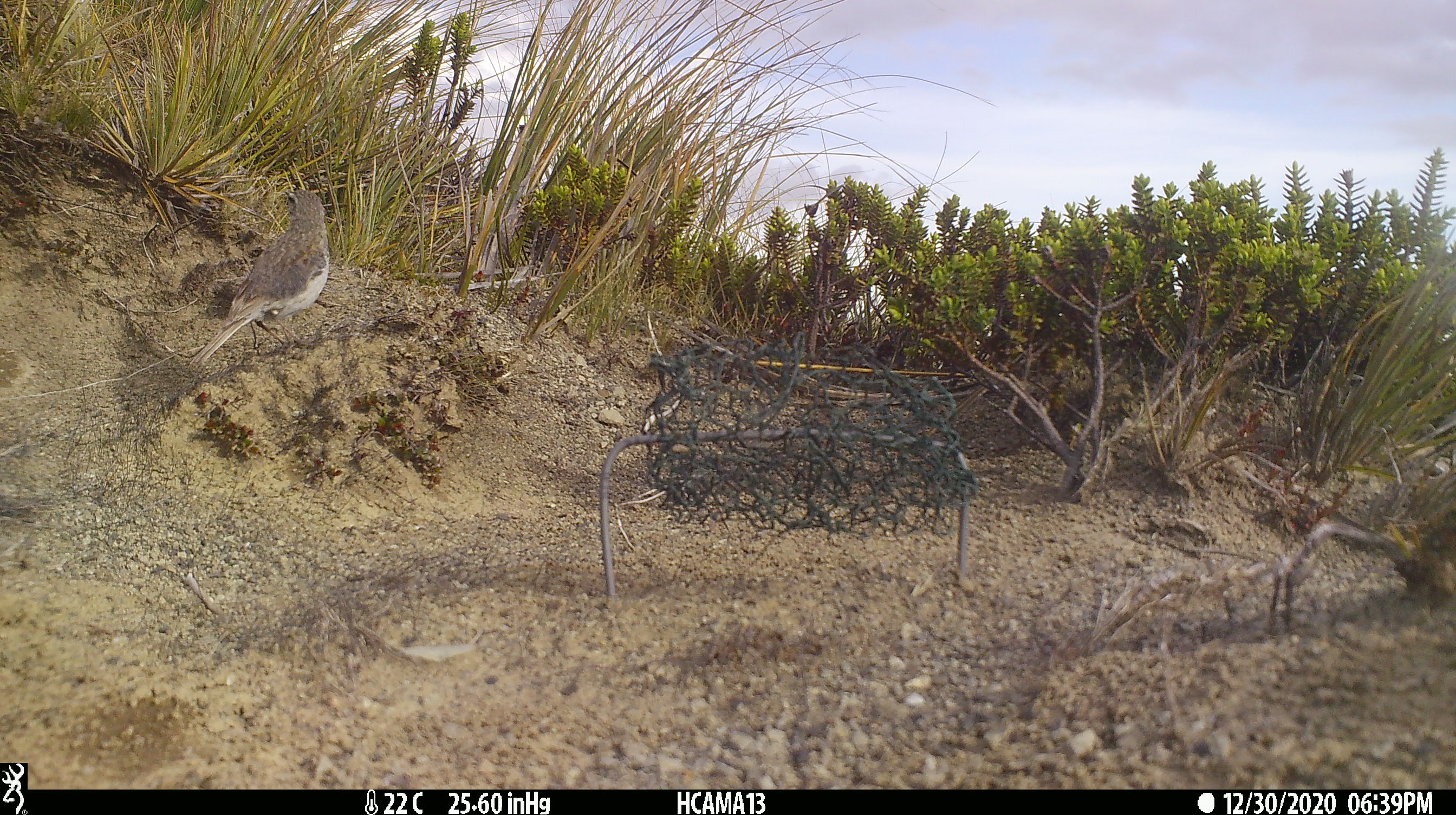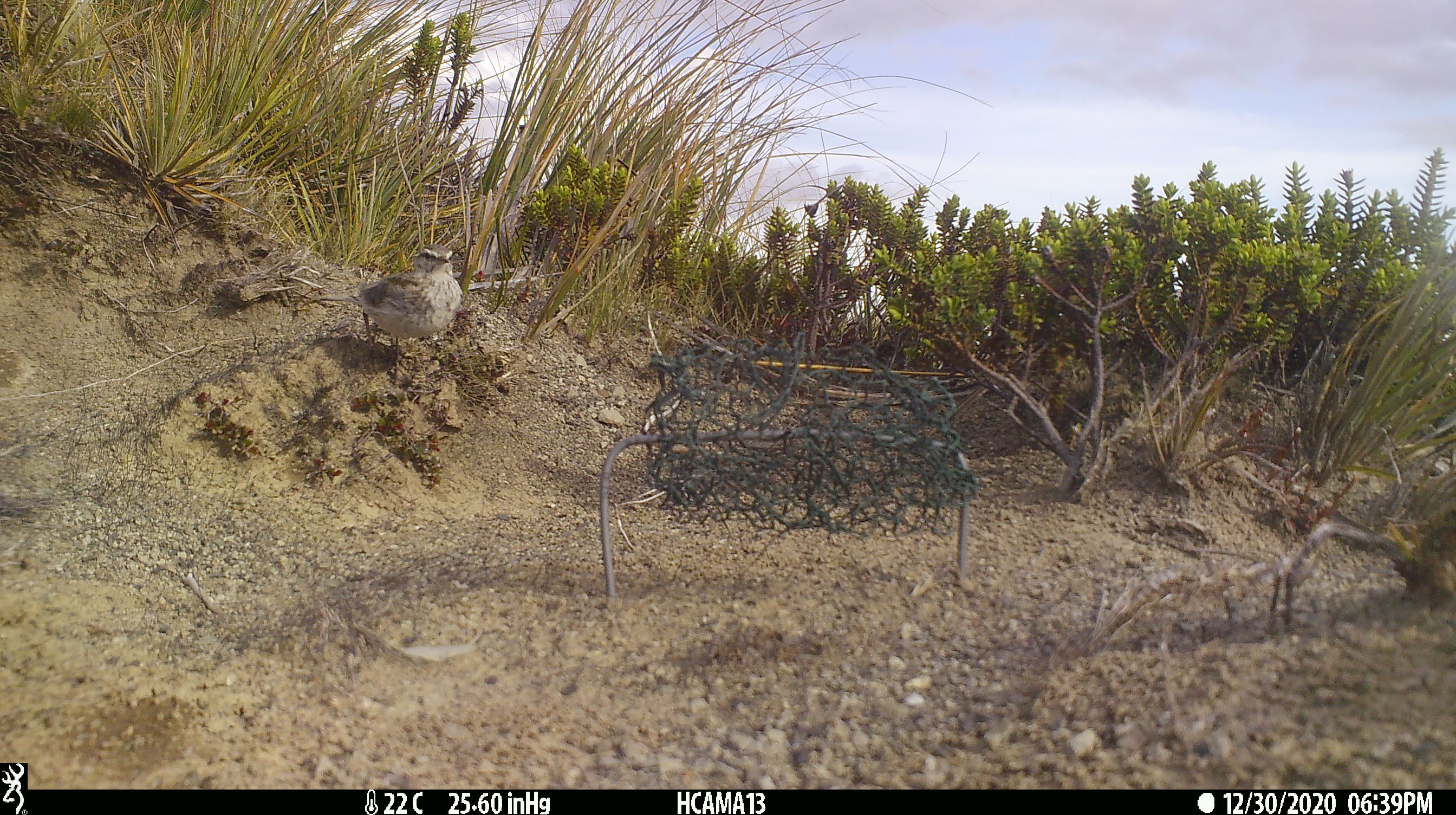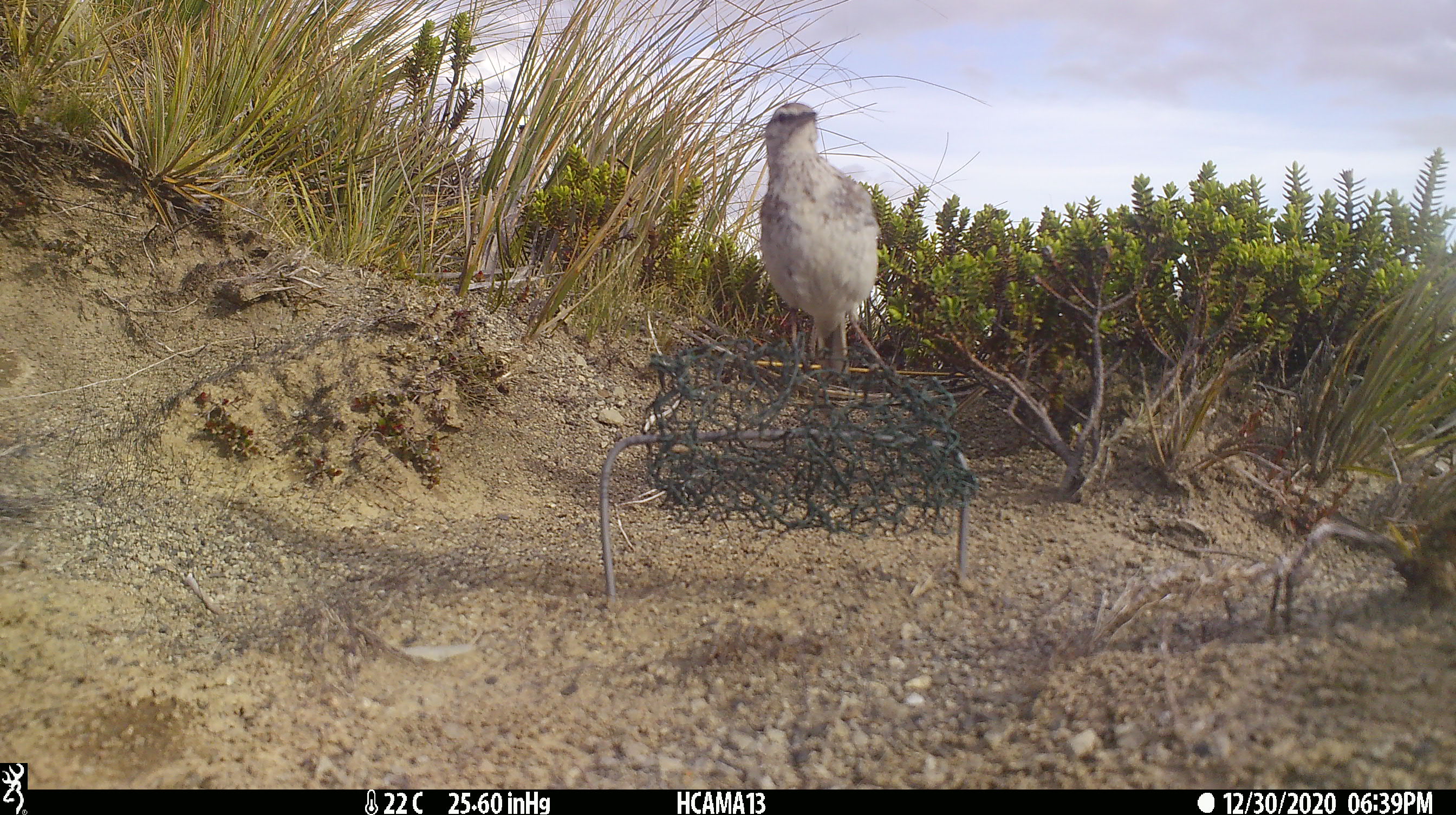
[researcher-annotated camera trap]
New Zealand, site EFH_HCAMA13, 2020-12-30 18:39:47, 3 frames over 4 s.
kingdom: Animalia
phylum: Chordata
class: Aves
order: Passeriformes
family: Motacillidae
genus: Anthus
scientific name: Anthus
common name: pipit